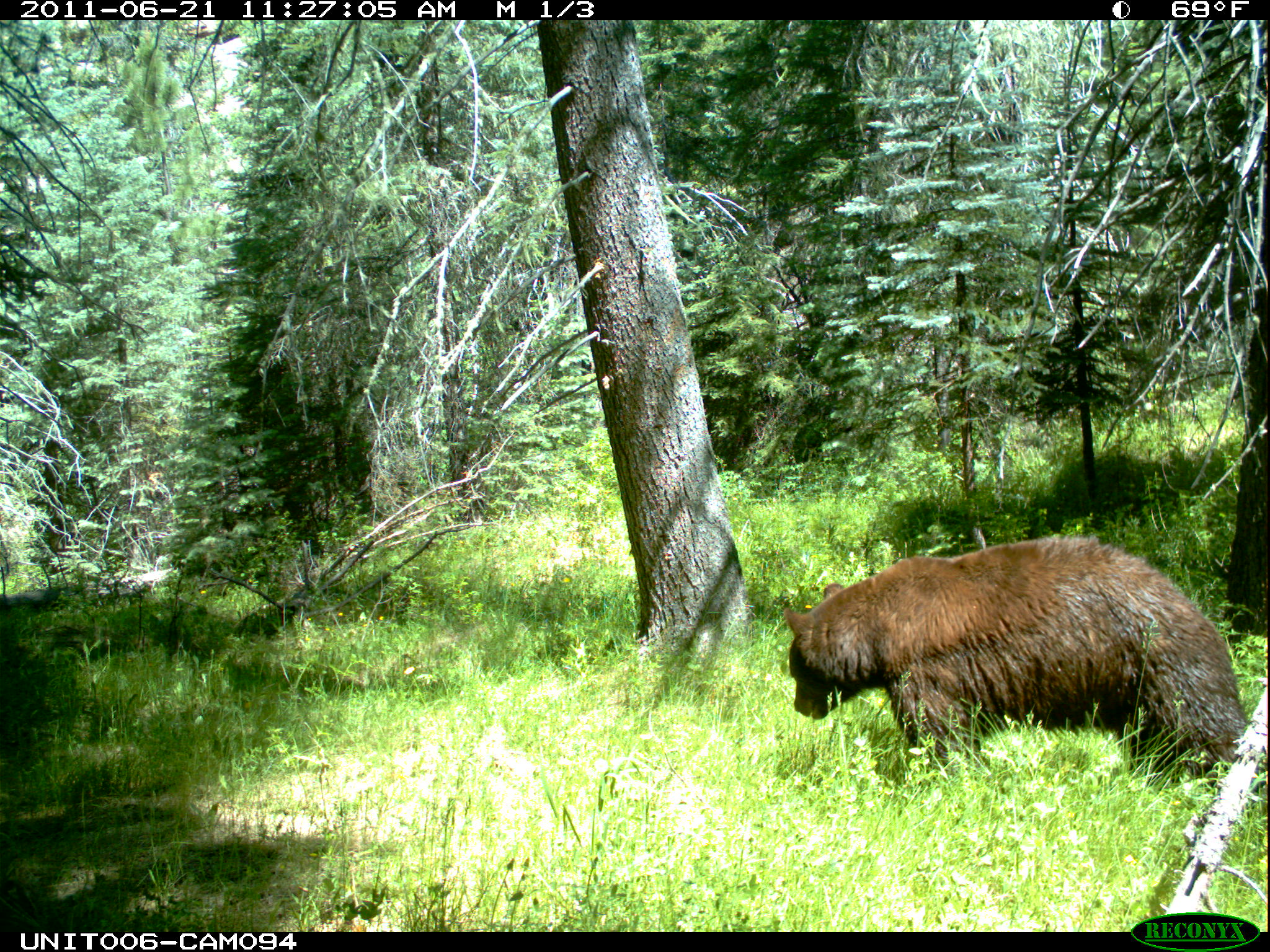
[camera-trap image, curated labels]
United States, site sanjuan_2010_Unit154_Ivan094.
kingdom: Animalia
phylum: Chordata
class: Mammalia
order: Carnivora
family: Ursidae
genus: Ursus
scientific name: Ursus americanus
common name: american black bear